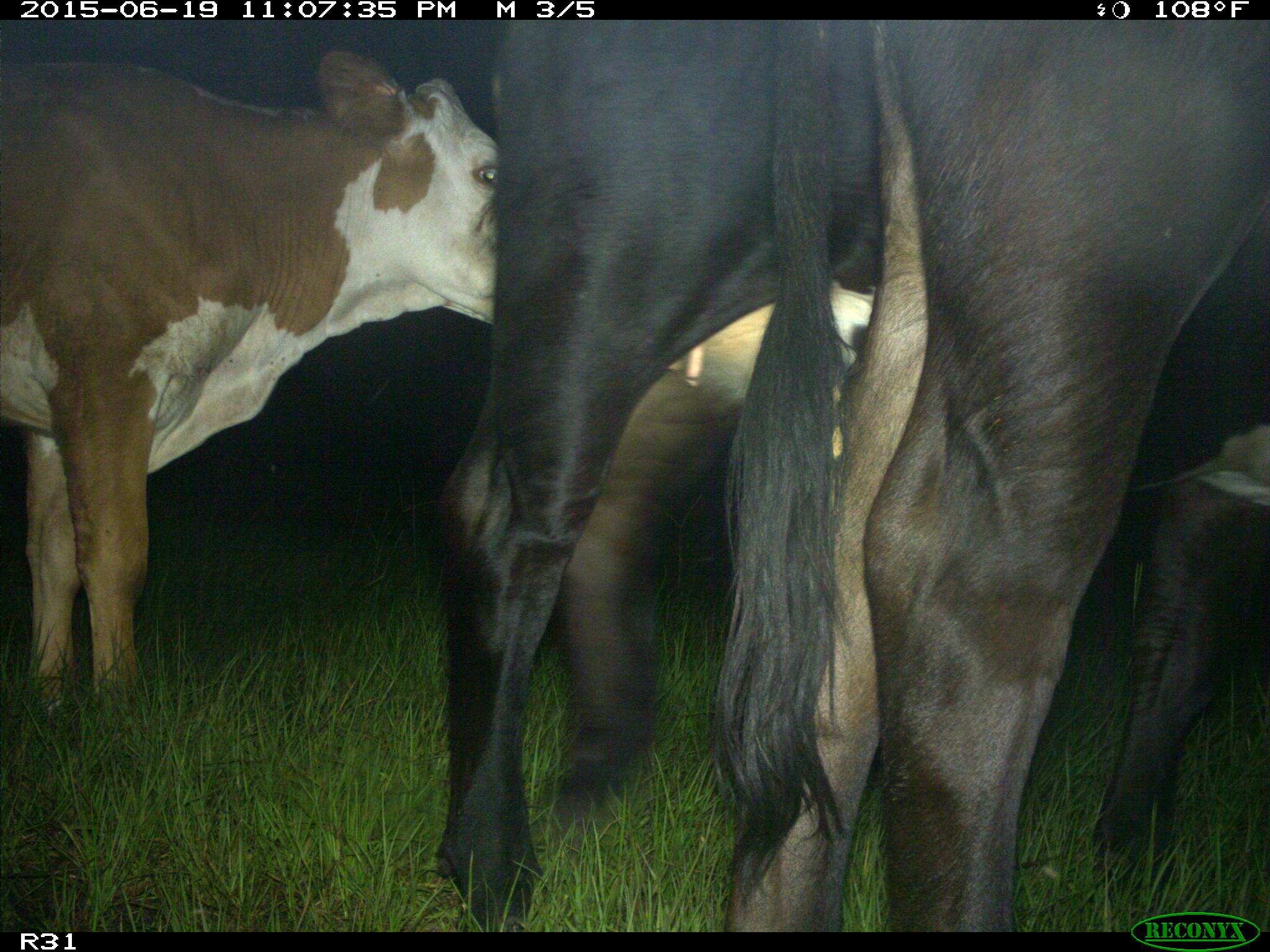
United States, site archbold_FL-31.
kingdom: Animalia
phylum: Chordata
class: Mammalia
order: Artiodactyla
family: Bovidae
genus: Bos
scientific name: Bos taurus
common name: domestic cow